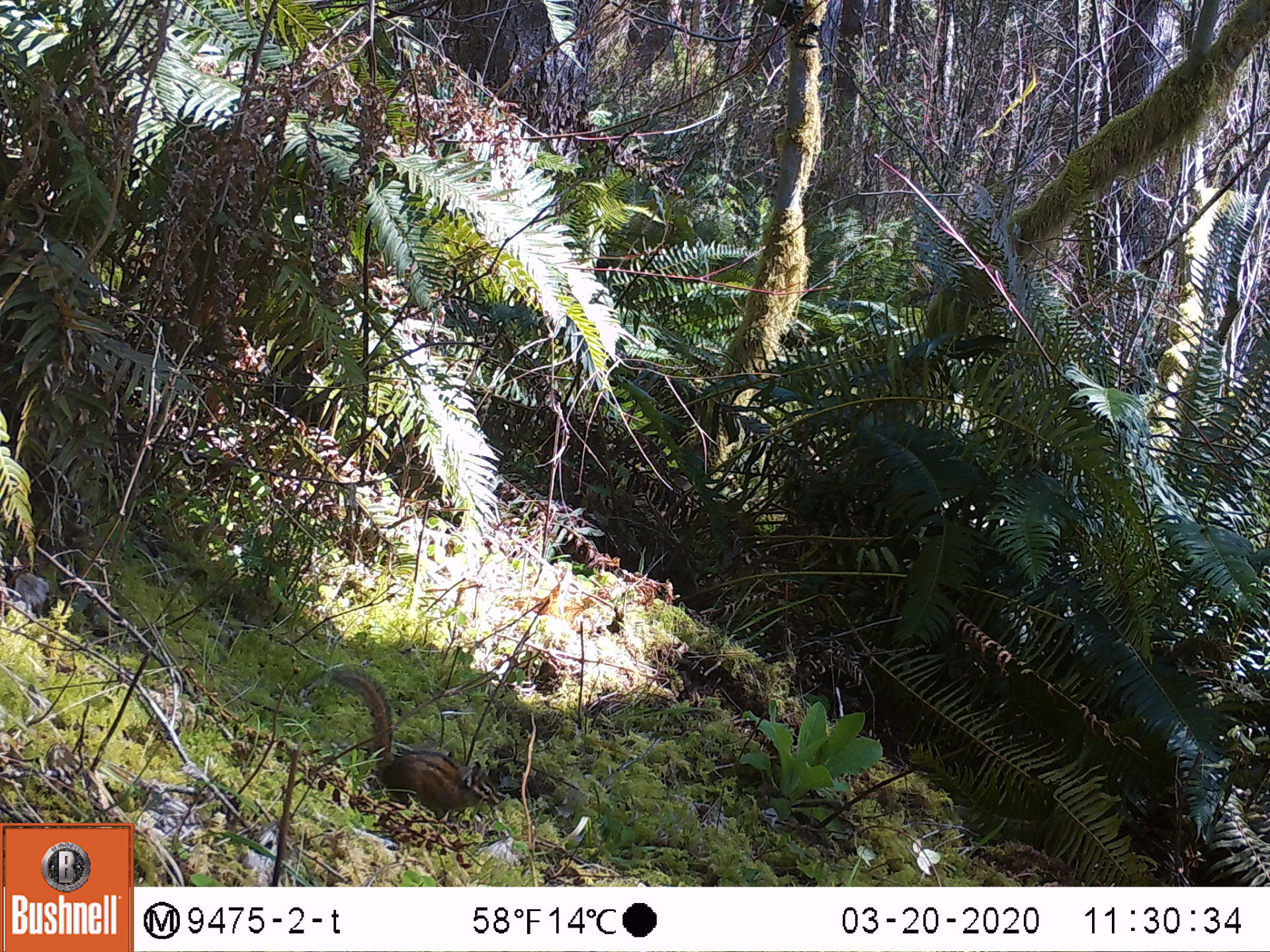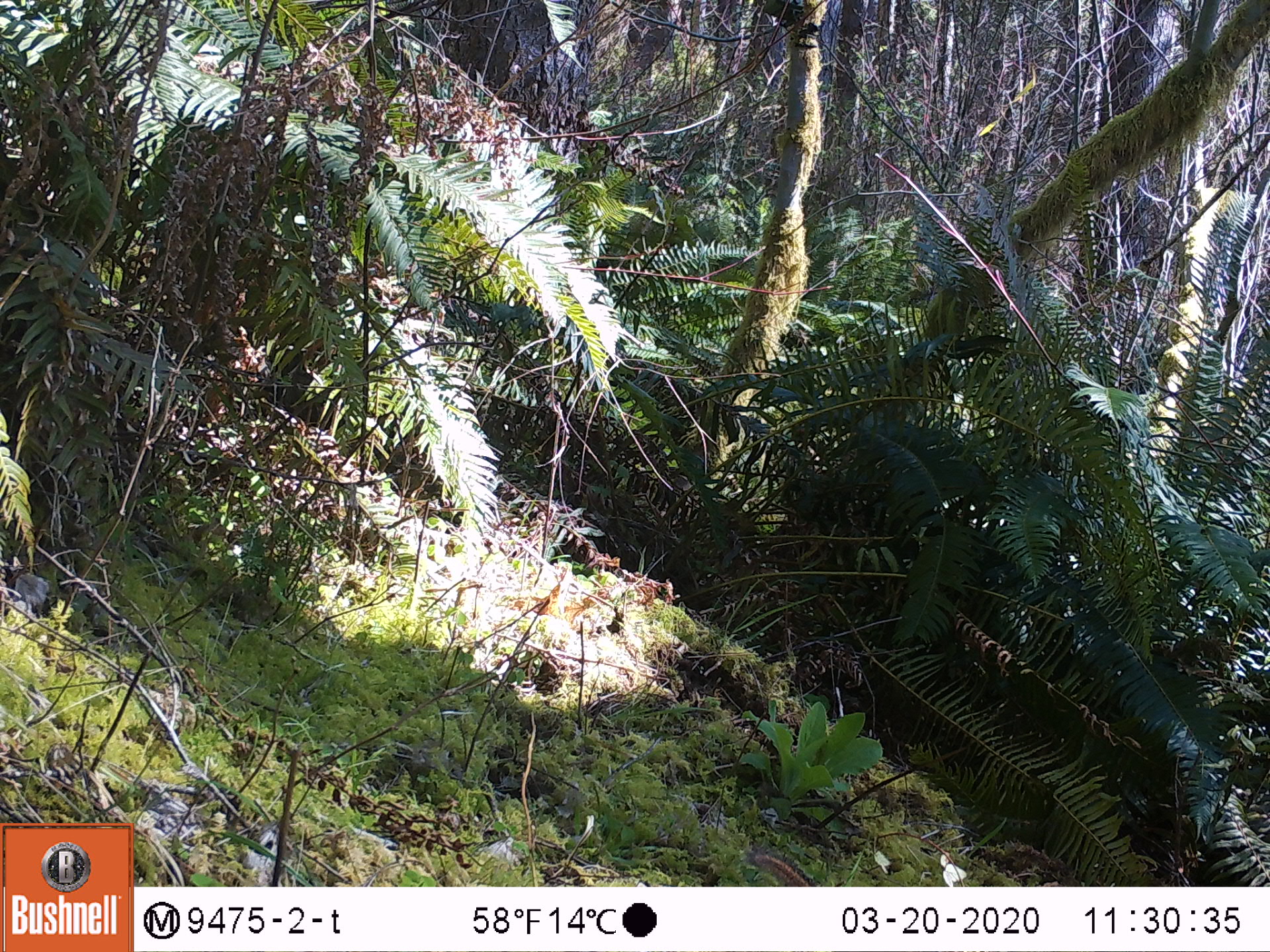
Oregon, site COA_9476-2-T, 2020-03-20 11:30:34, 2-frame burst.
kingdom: Animalia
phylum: Chordata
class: Mammalia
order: Rodentia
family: Sciuridae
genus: Neotamias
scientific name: Neotamias townsendii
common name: townsend's chipmunk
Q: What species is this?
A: Townsend's chipmunk (Neotamias townsendii).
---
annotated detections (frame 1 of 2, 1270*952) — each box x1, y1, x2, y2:
townsend's chipmunk: 318, 651, 505, 827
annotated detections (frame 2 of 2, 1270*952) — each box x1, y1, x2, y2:
townsend's chipmunk: 739, 844, 816, 884